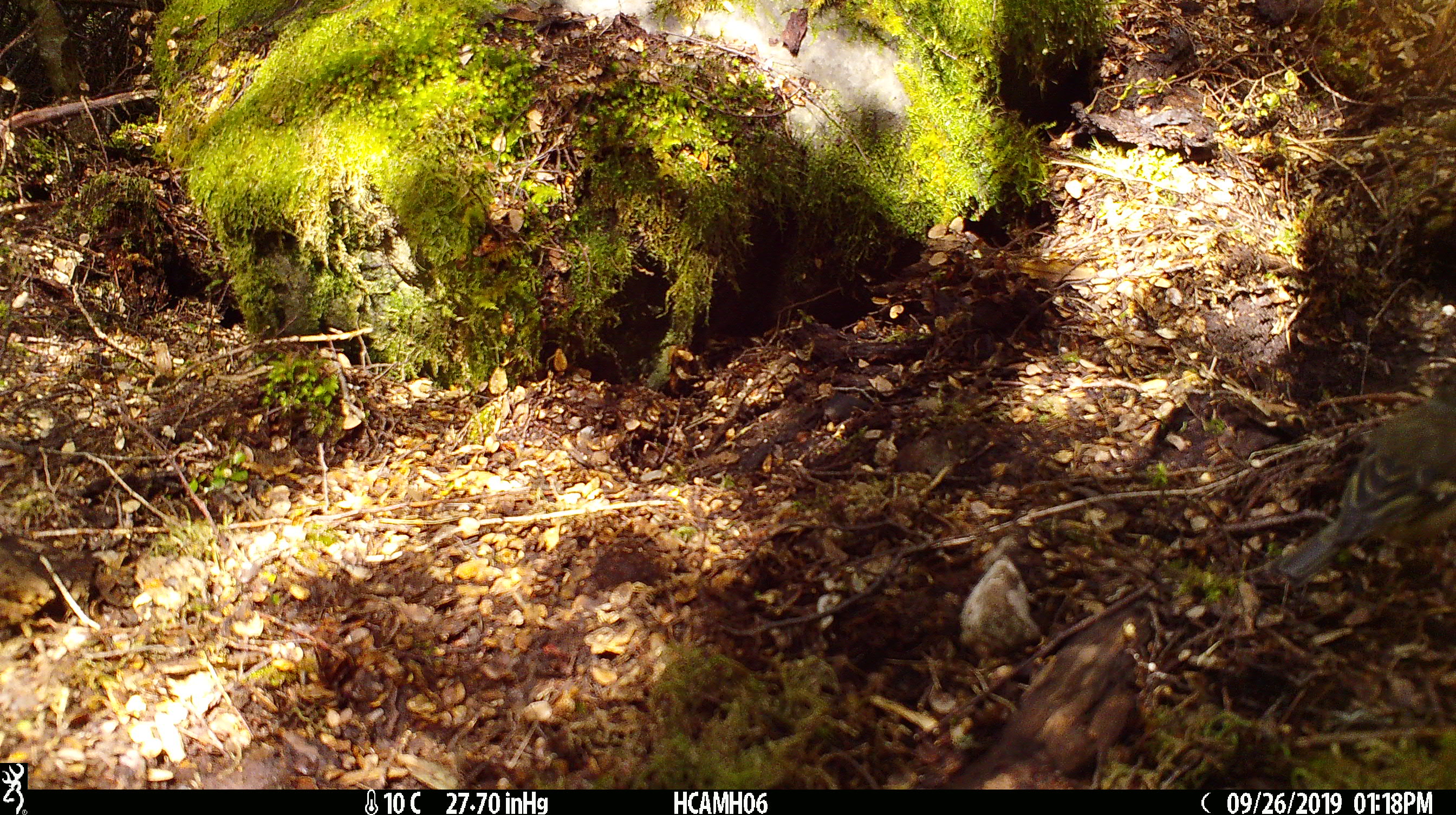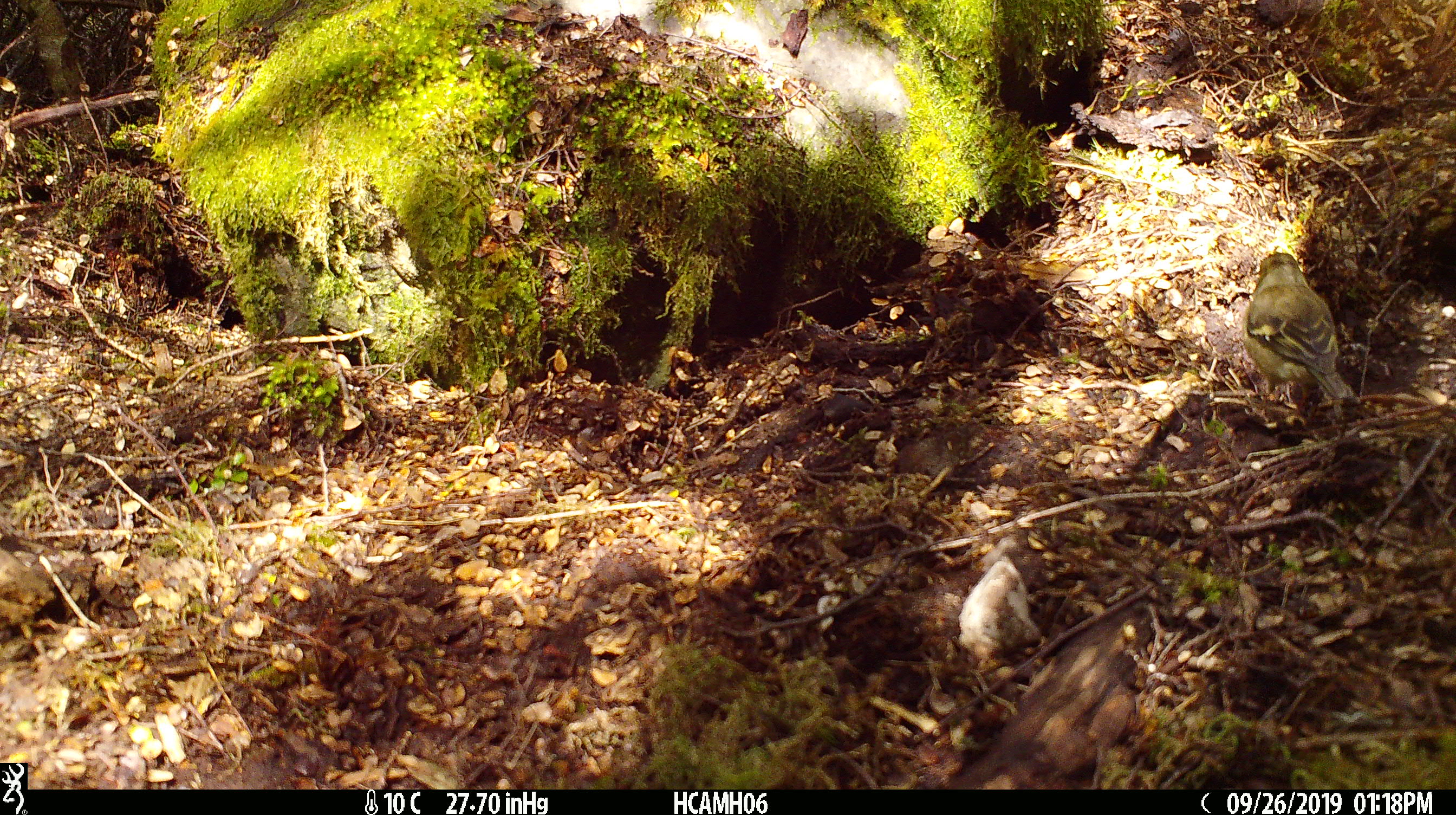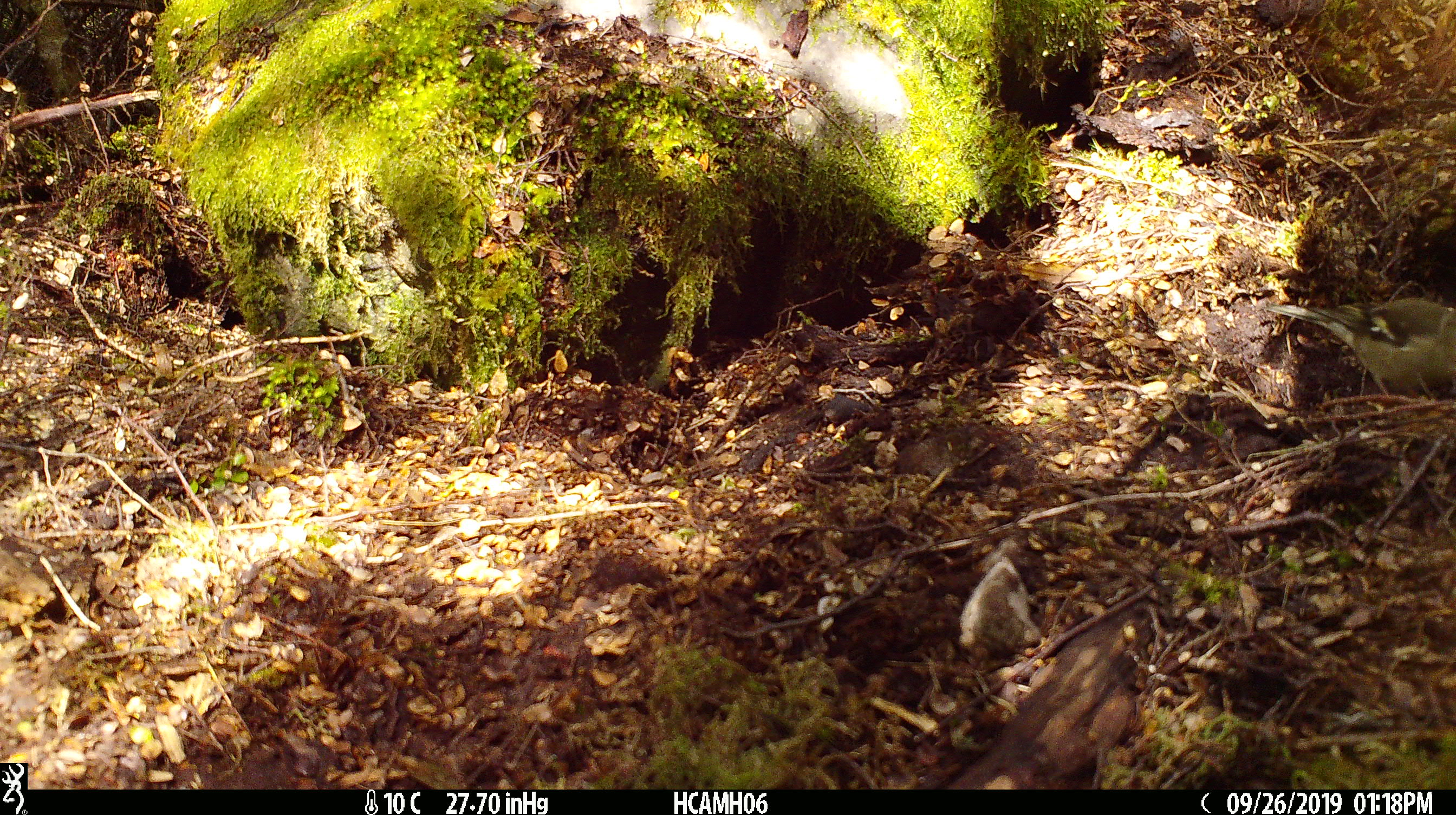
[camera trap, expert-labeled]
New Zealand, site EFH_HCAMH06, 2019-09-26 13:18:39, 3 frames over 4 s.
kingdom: Animalia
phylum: Chordata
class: Aves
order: Passeriformes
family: Fringillidae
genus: Fringilla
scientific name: Fringilla coelebs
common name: common chaffinch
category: chaffinch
Chaffinch (common chaffinch) (Fringilla coelebs).